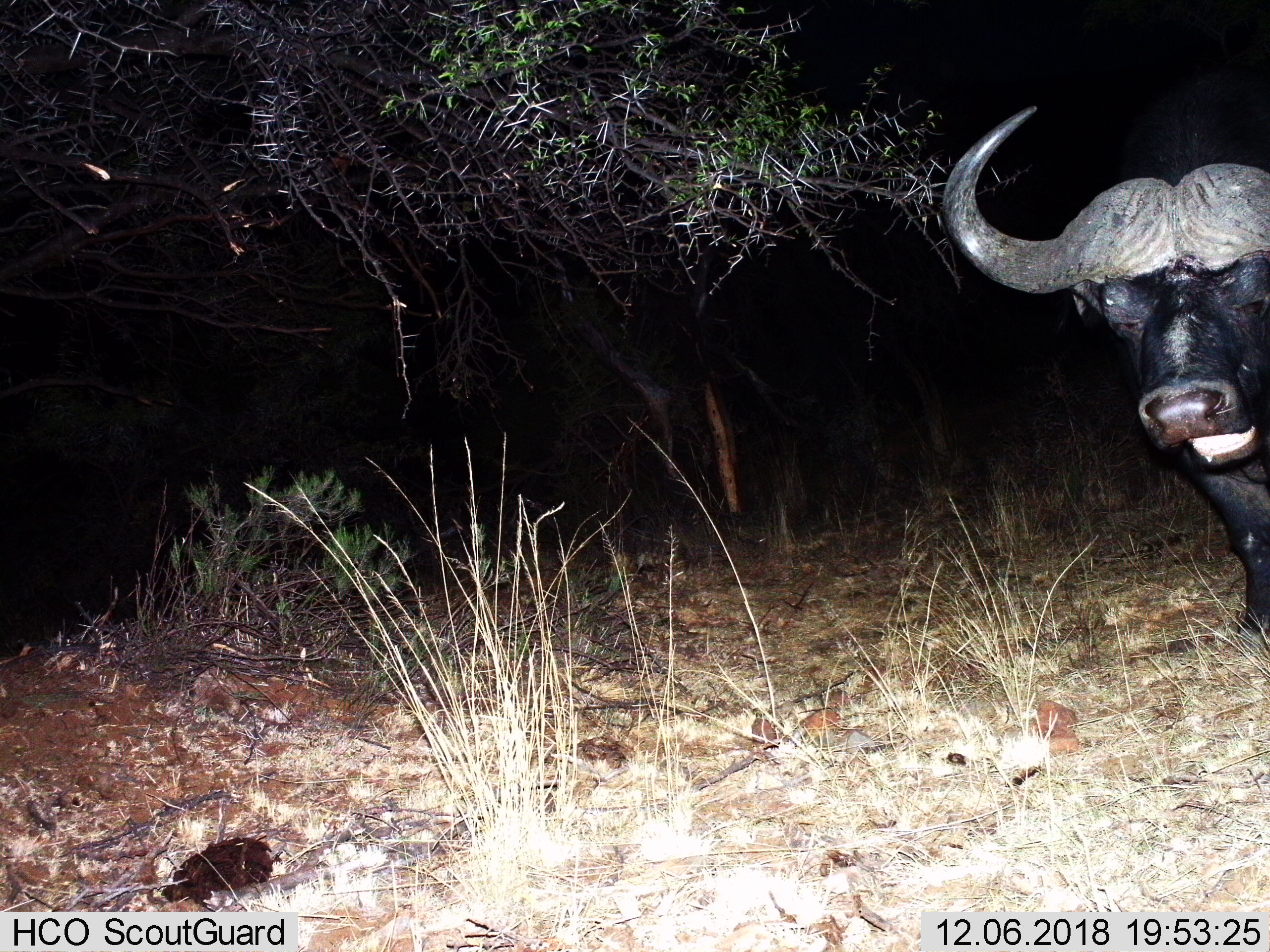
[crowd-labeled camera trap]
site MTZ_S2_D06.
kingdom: Animalia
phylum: Chordata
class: Mammalia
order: Artiodactyla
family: Bovidae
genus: Syncerus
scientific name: Syncerus caffer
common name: african buffalo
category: buffalo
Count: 1.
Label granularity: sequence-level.